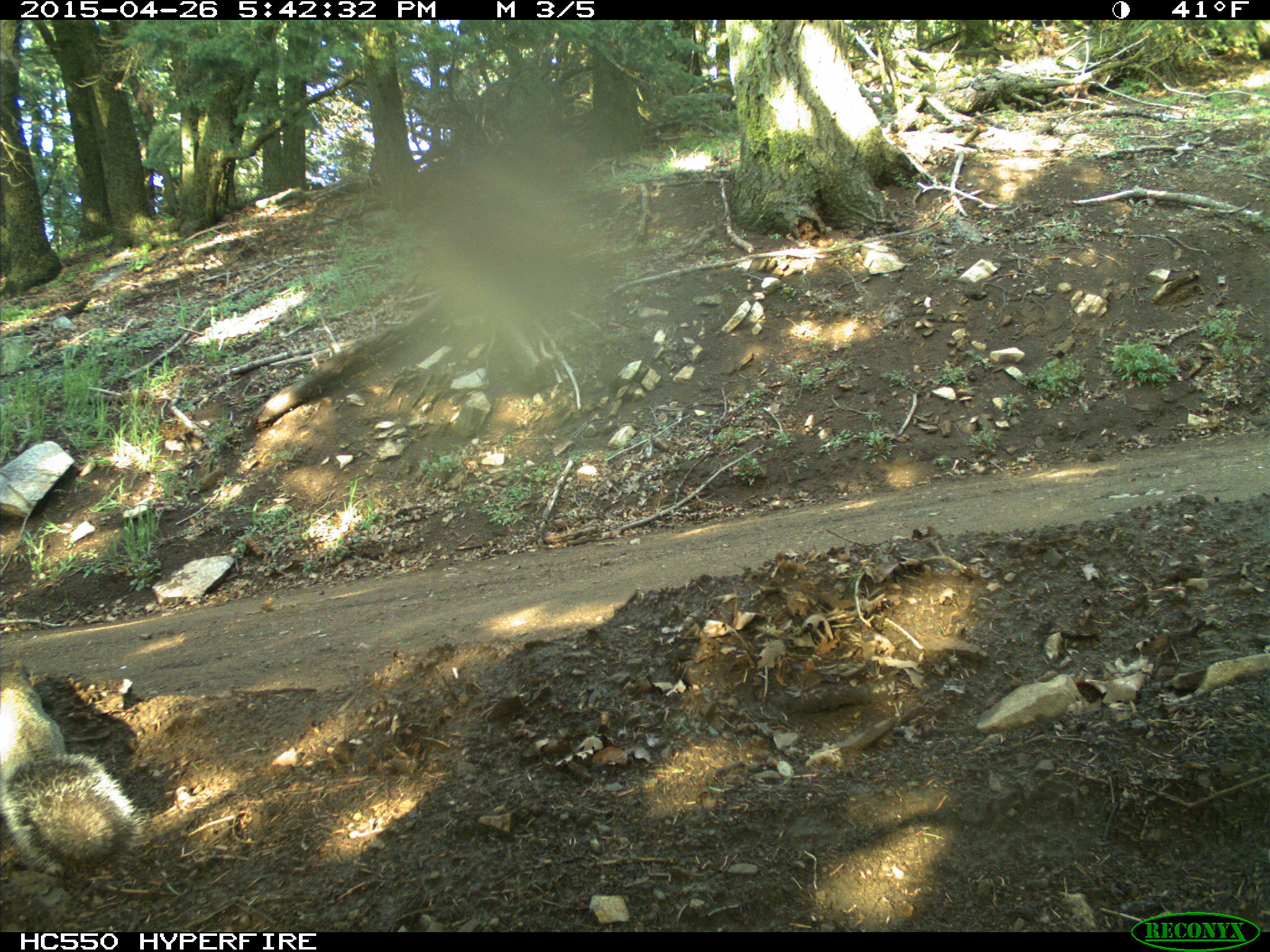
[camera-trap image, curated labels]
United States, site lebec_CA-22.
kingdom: Animalia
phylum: Chordata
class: Mammalia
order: Rodentia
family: Sciuridae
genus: Sciurus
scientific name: Sciurus carolinensis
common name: eastern gray squirrel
Sciurus carolinensis (eastern gray squirrel).